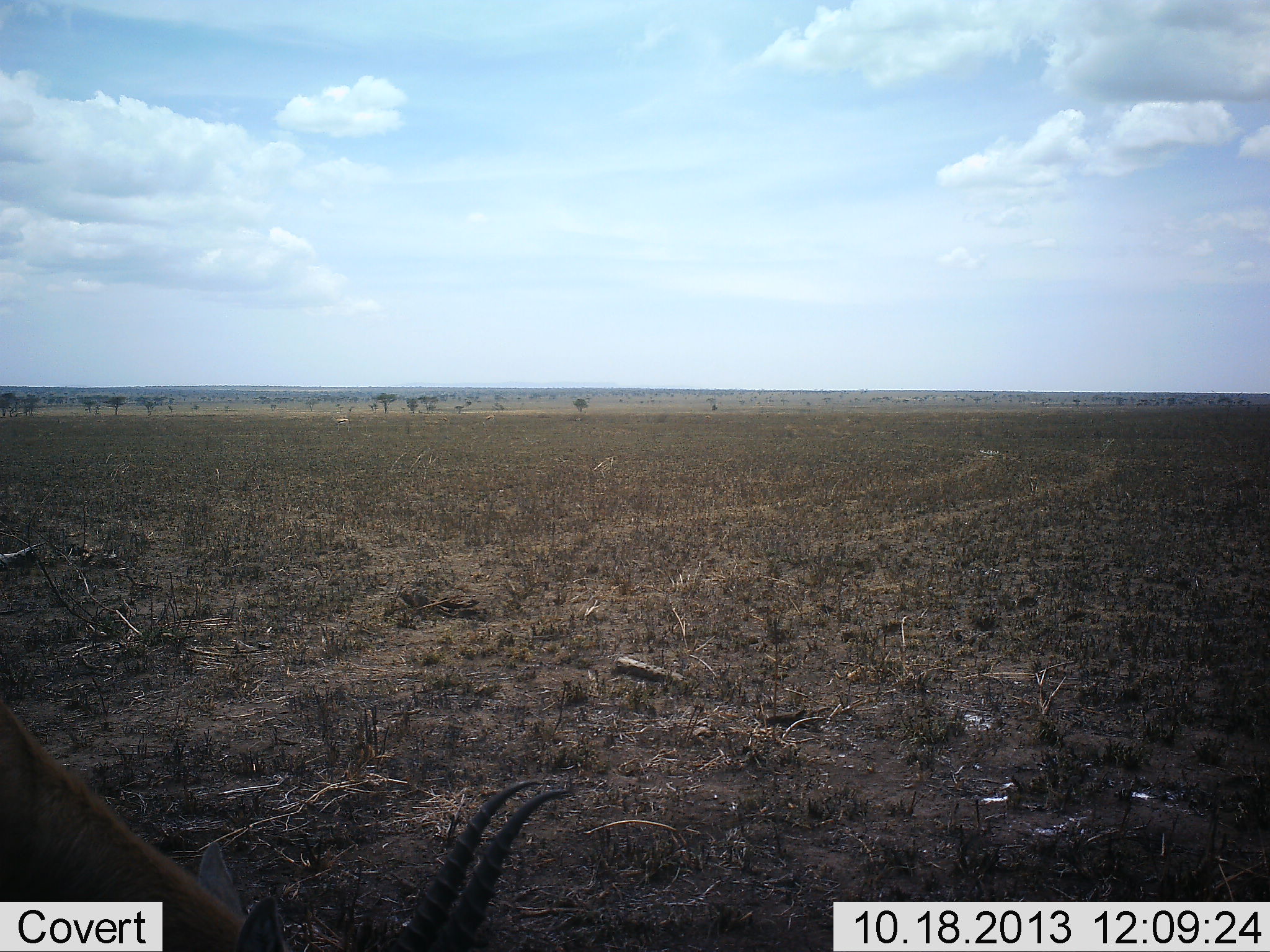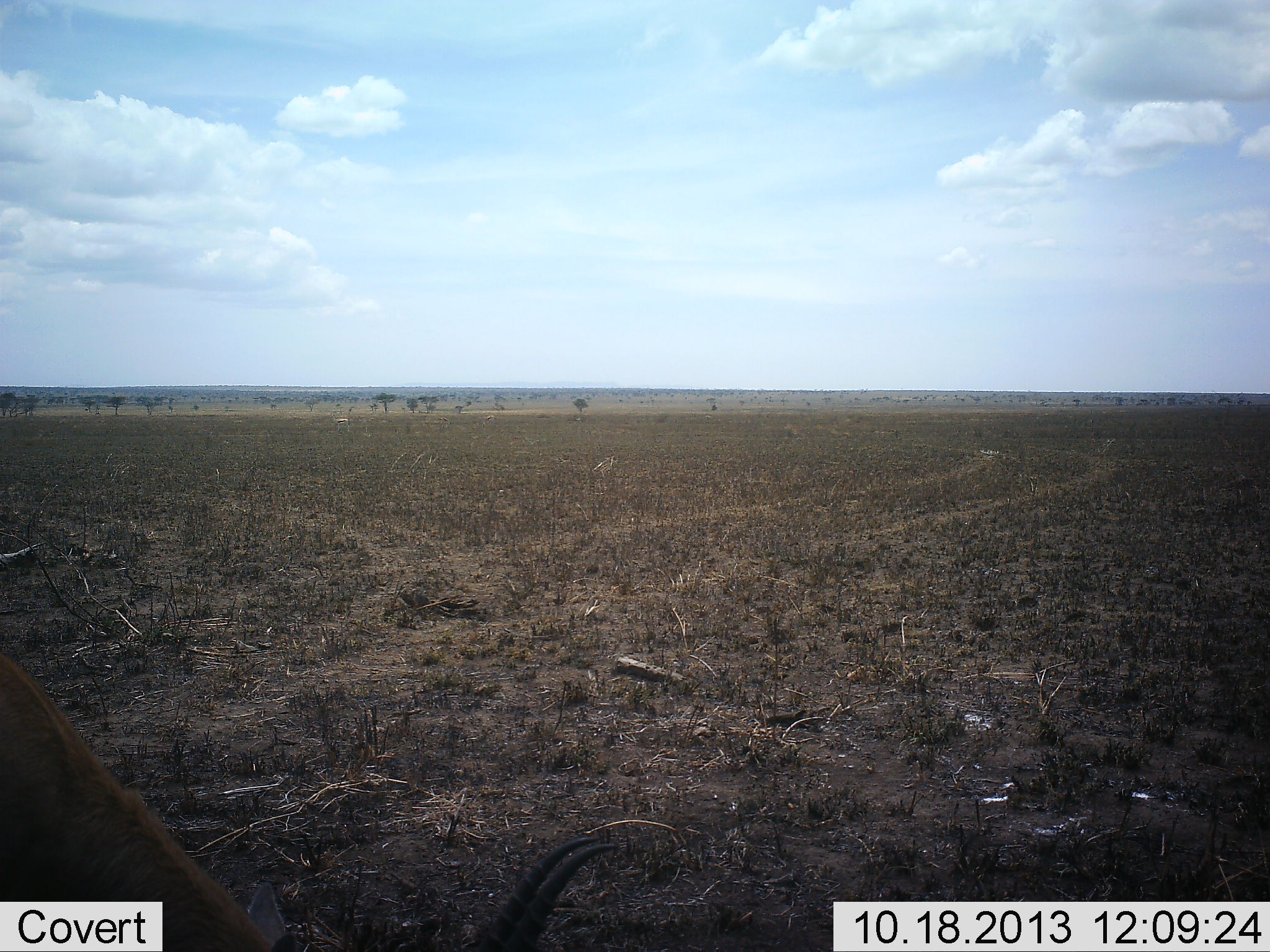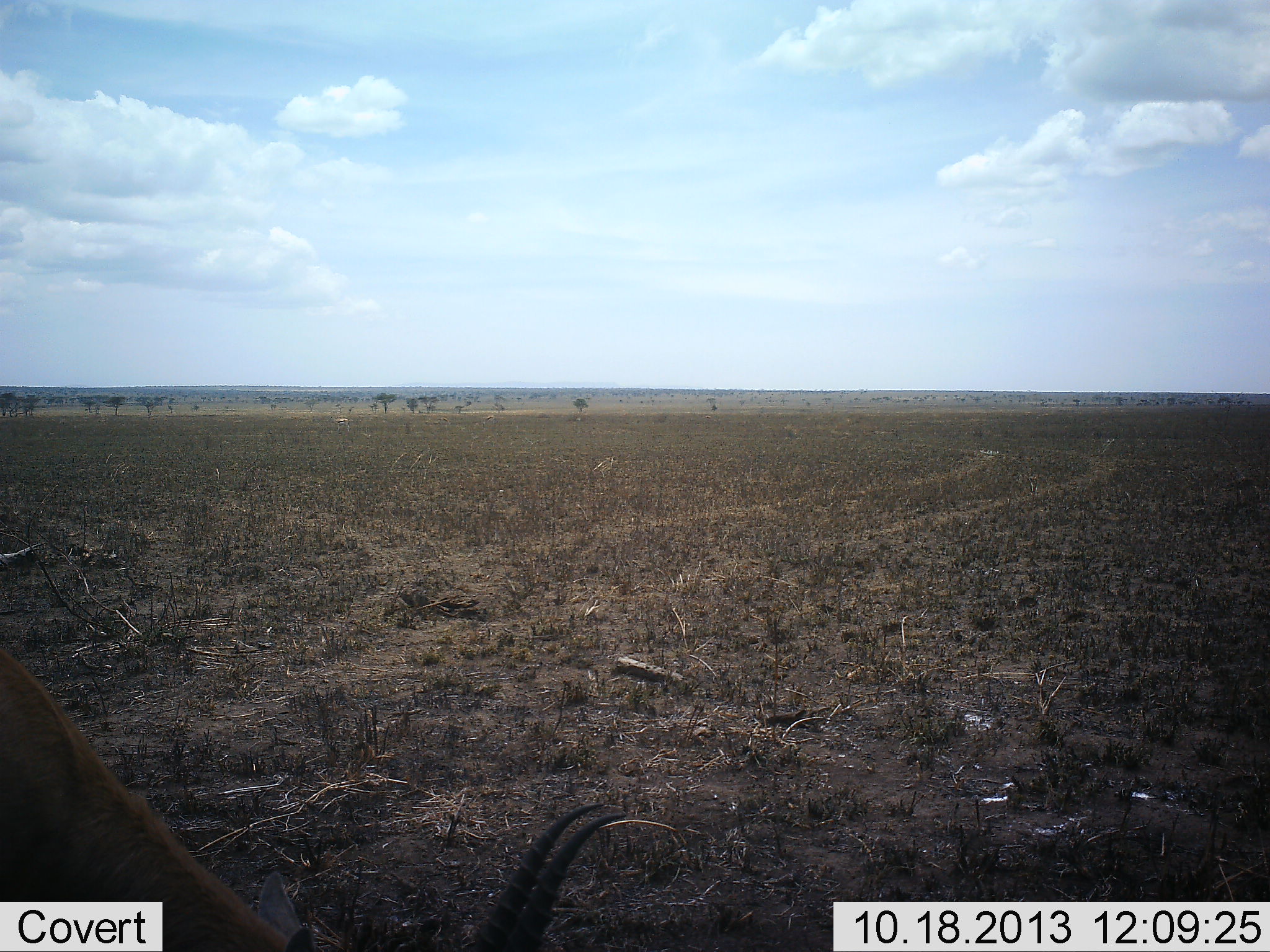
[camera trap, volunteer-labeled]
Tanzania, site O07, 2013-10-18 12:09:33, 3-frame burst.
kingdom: Animalia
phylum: Chordata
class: Mammalia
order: Artiodactyla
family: Bovidae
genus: Eudorcas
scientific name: Eudorcas thomsonii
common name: thomson's gazelle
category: gazellethomsons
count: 1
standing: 38%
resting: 0%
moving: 0%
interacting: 0%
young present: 0%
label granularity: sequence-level